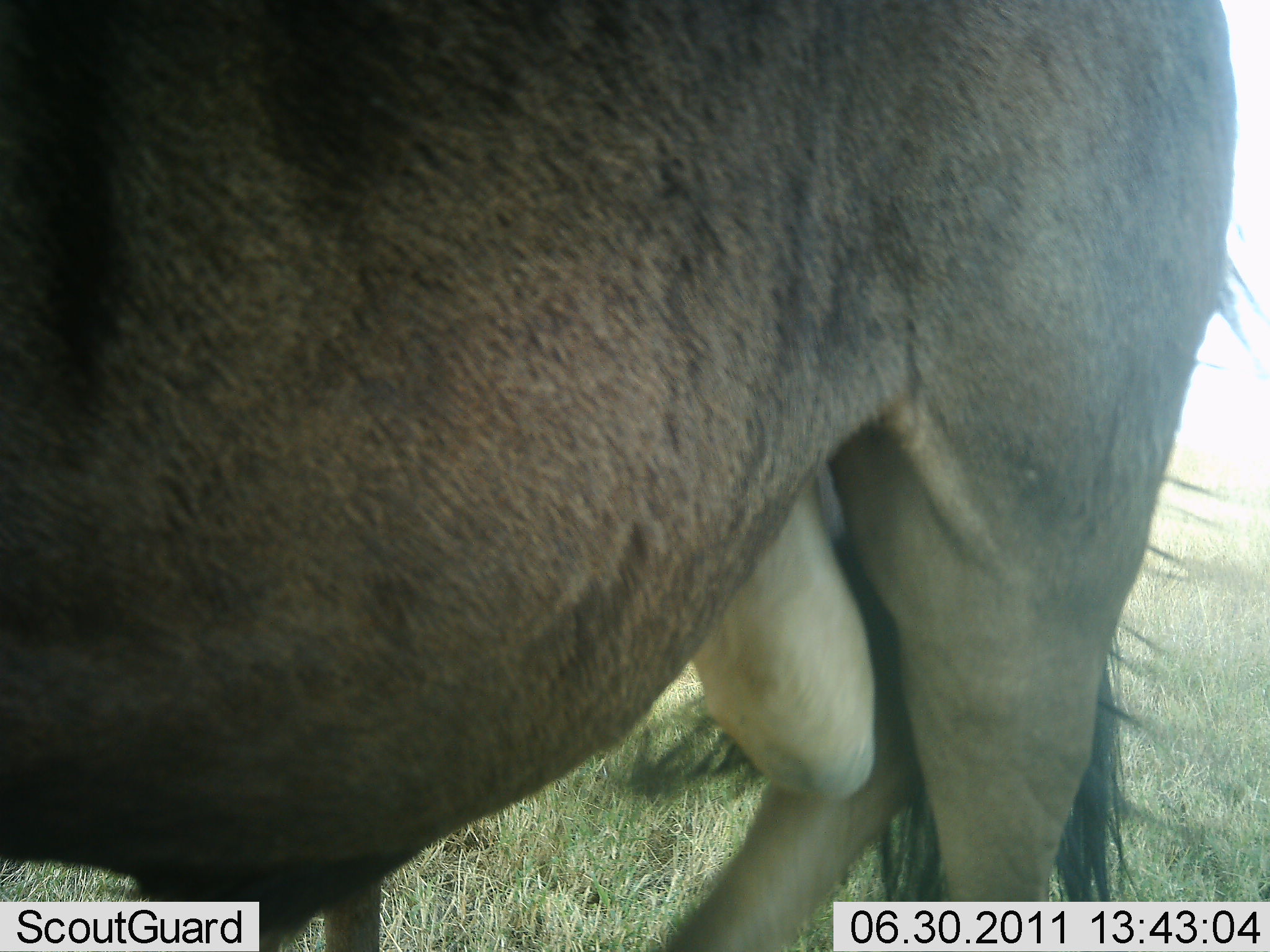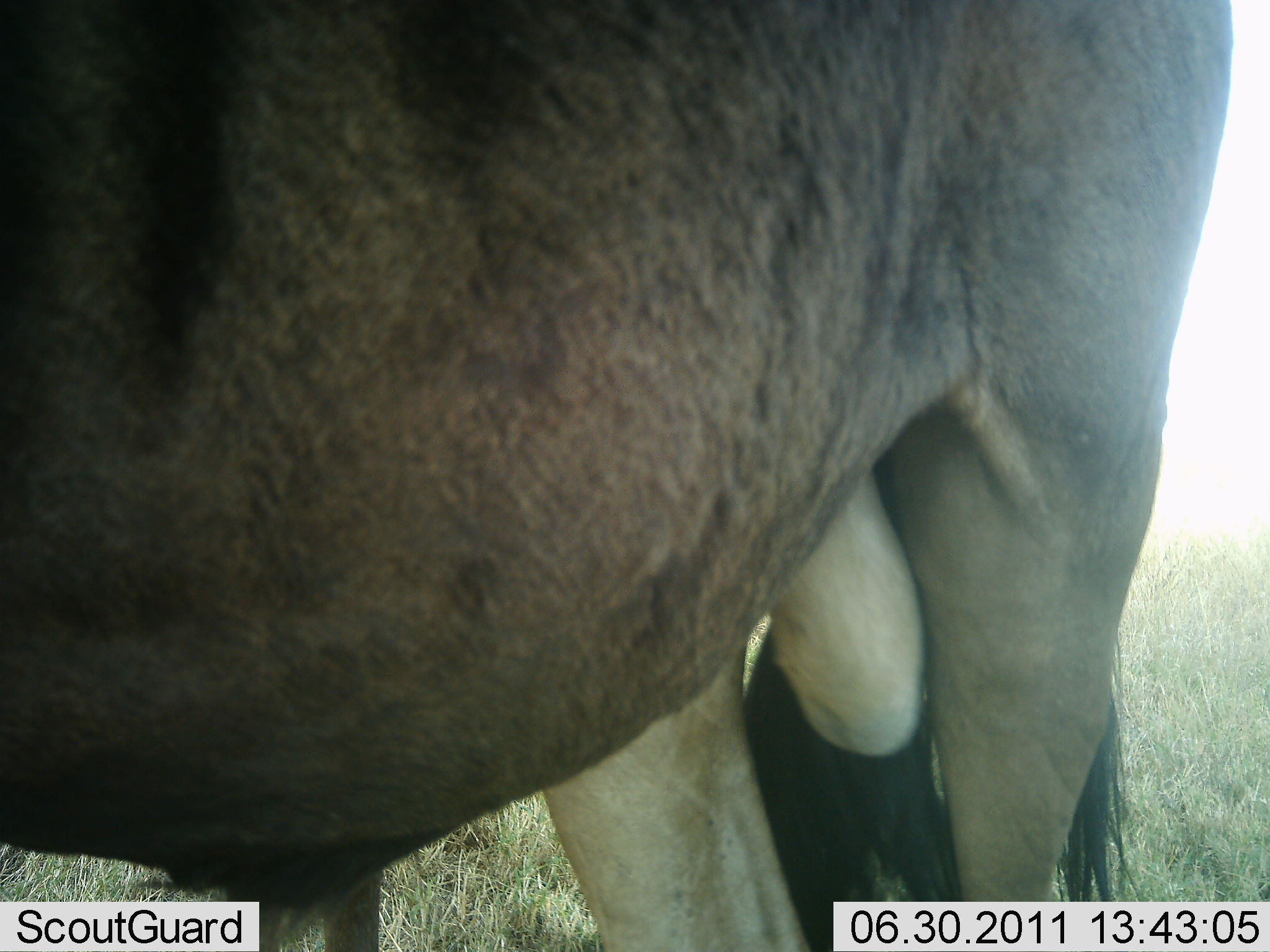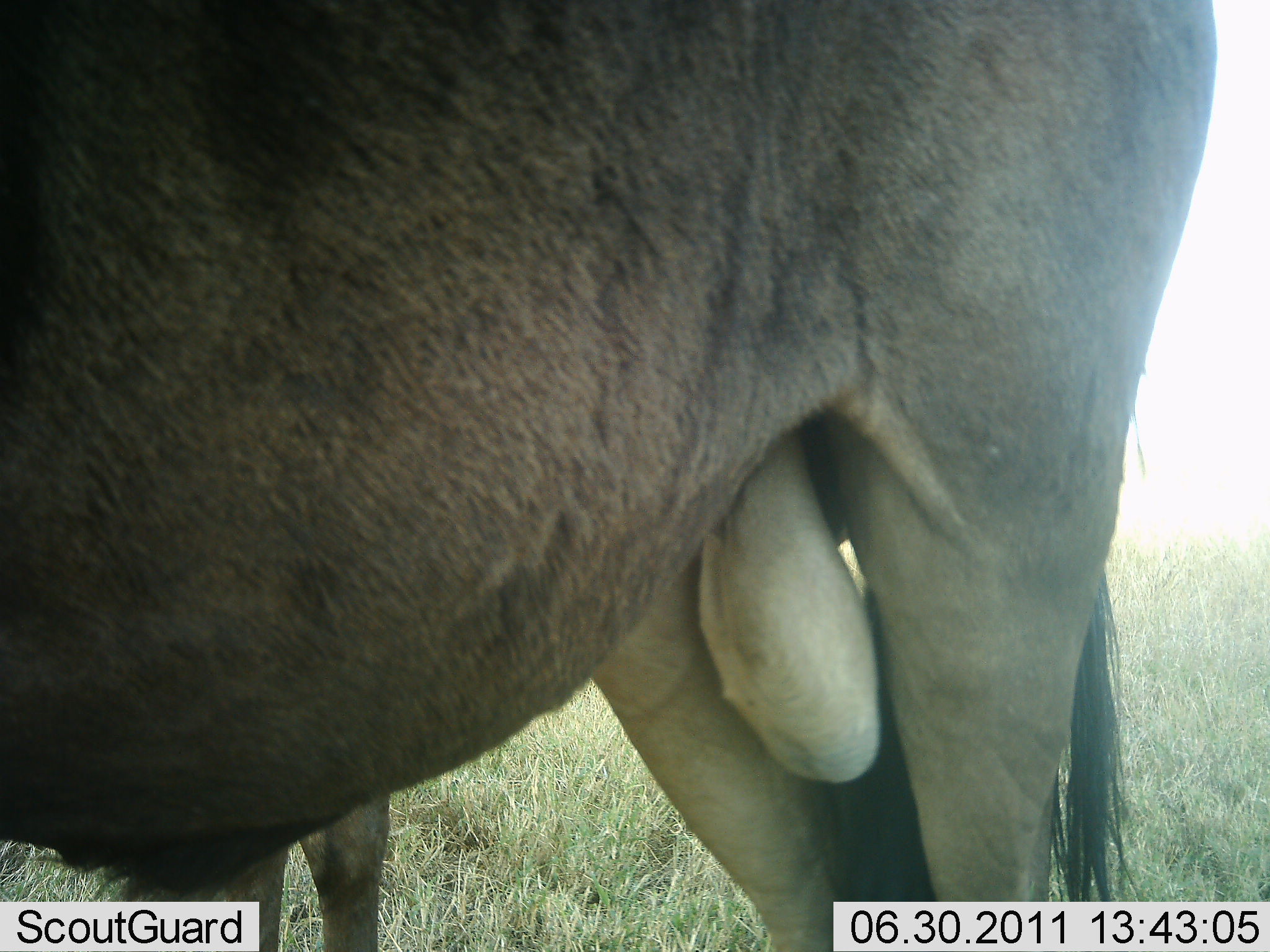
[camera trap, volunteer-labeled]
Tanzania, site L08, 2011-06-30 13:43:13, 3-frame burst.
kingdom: Animalia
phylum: Chordata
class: Mammalia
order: Artiodactyla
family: Bovidae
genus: Connochaetes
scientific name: Connochaetes taurinus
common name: blue wildebeest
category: wildebeest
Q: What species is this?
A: Wildebeest (blue wildebeest) (Connochaetes taurinus).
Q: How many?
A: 1.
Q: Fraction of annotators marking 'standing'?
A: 75%.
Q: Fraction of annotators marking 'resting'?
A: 0%.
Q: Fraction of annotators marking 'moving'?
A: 25%.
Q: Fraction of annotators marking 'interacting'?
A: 0%.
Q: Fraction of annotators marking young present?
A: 0%.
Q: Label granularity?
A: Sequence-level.